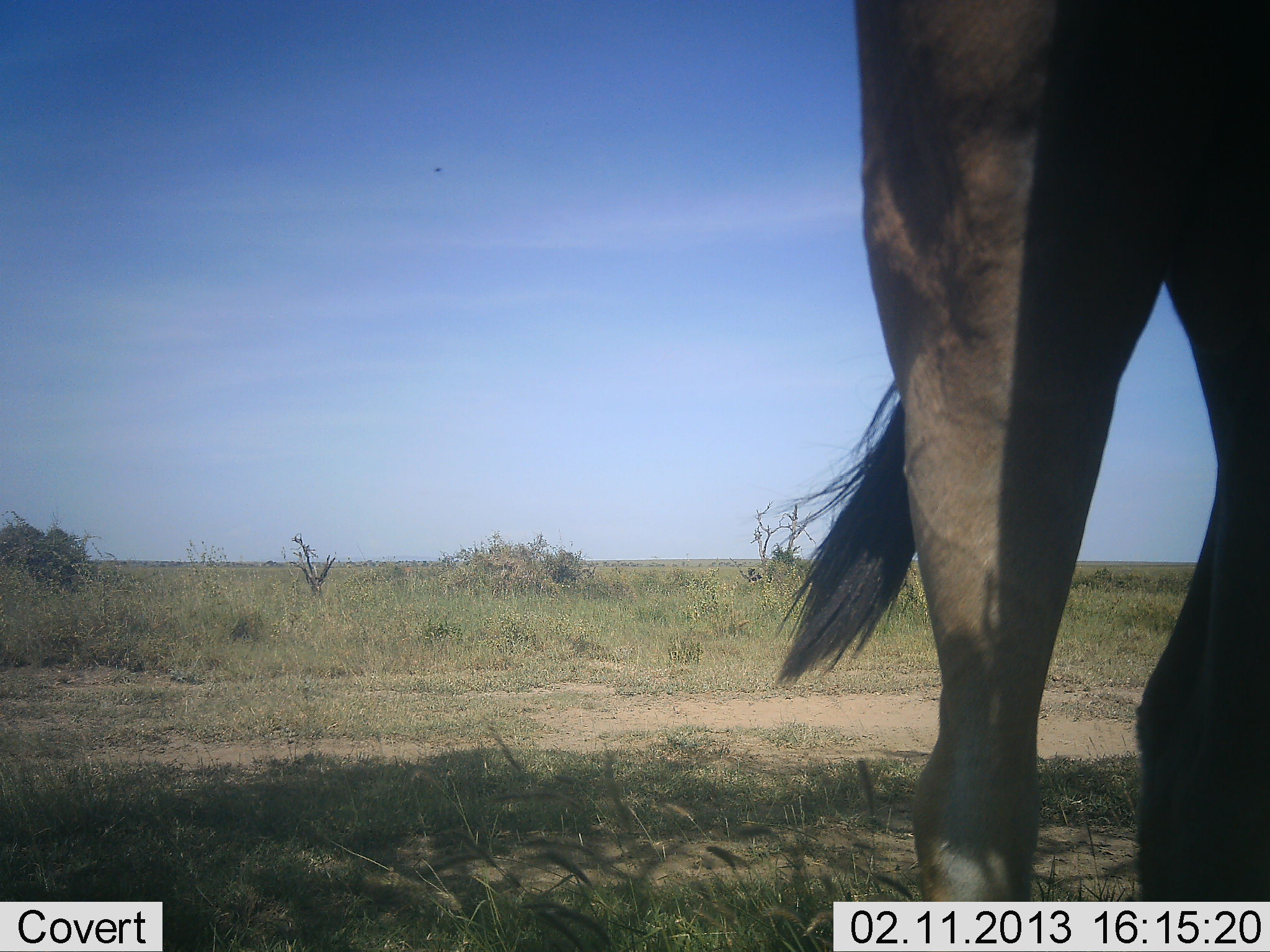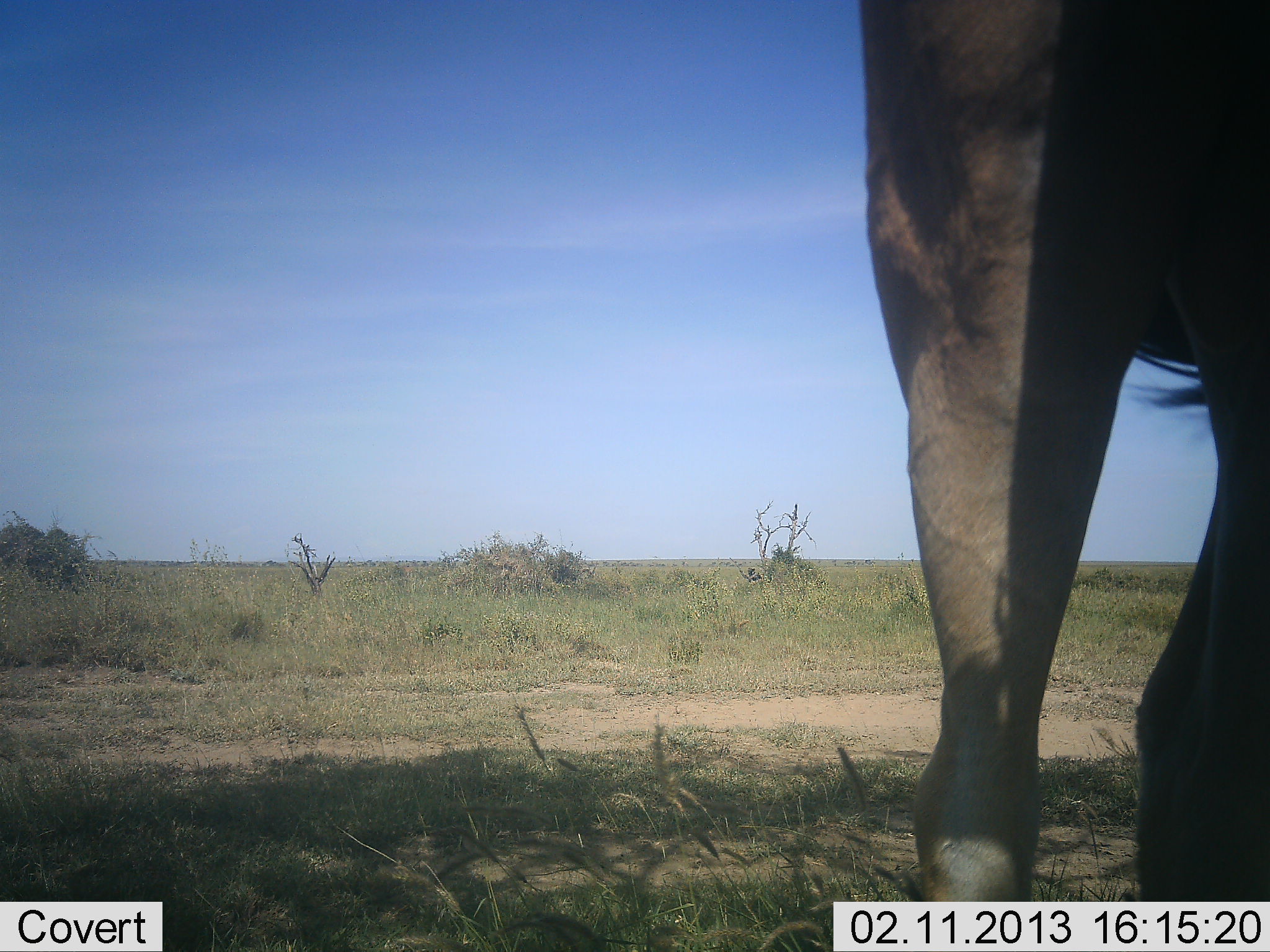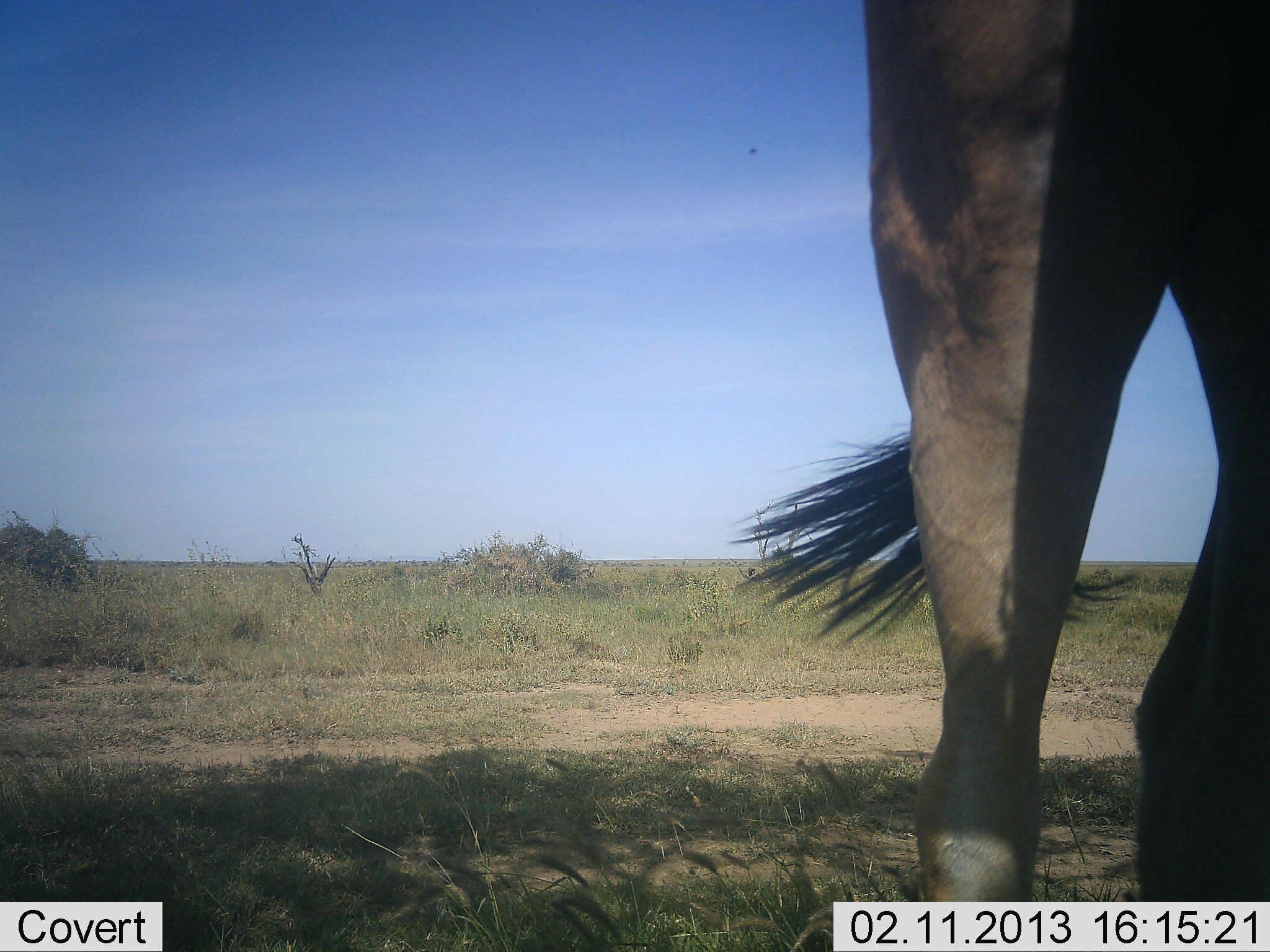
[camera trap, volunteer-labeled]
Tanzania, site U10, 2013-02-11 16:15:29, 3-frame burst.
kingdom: Animalia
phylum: Chordata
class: Mammalia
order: Artiodactyla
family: Bovidae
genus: Connochaetes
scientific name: Connochaetes taurinus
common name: blue wildebeest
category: wildebeest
Wildebeest (blue wildebeest) (Connochaetes taurinus), count 1. Behavior (volunteer vote fractions): standing 92%, resting 8%, moving 0%, interacting 0%. Young present (vote fraction): 0%. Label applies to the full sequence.